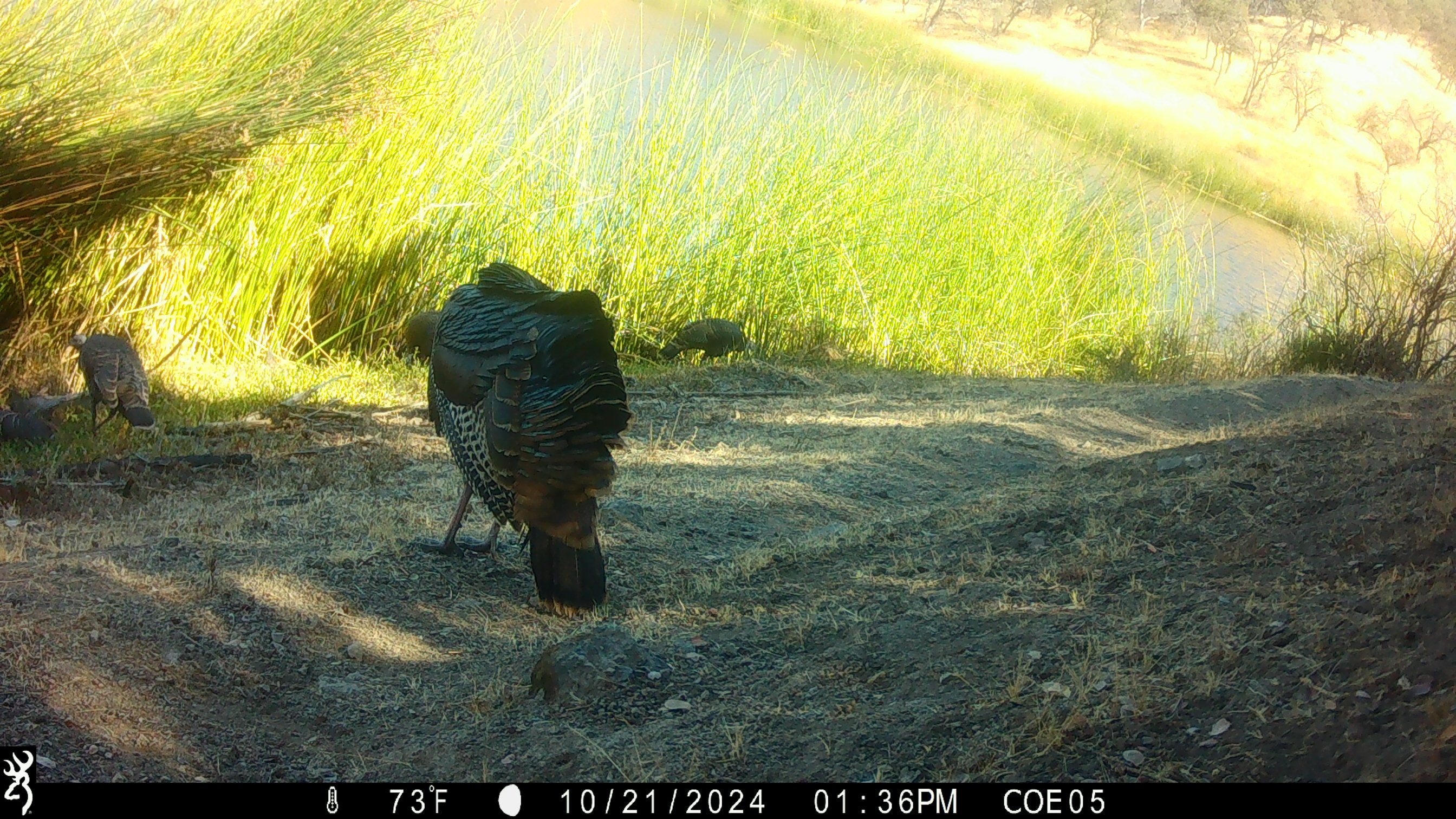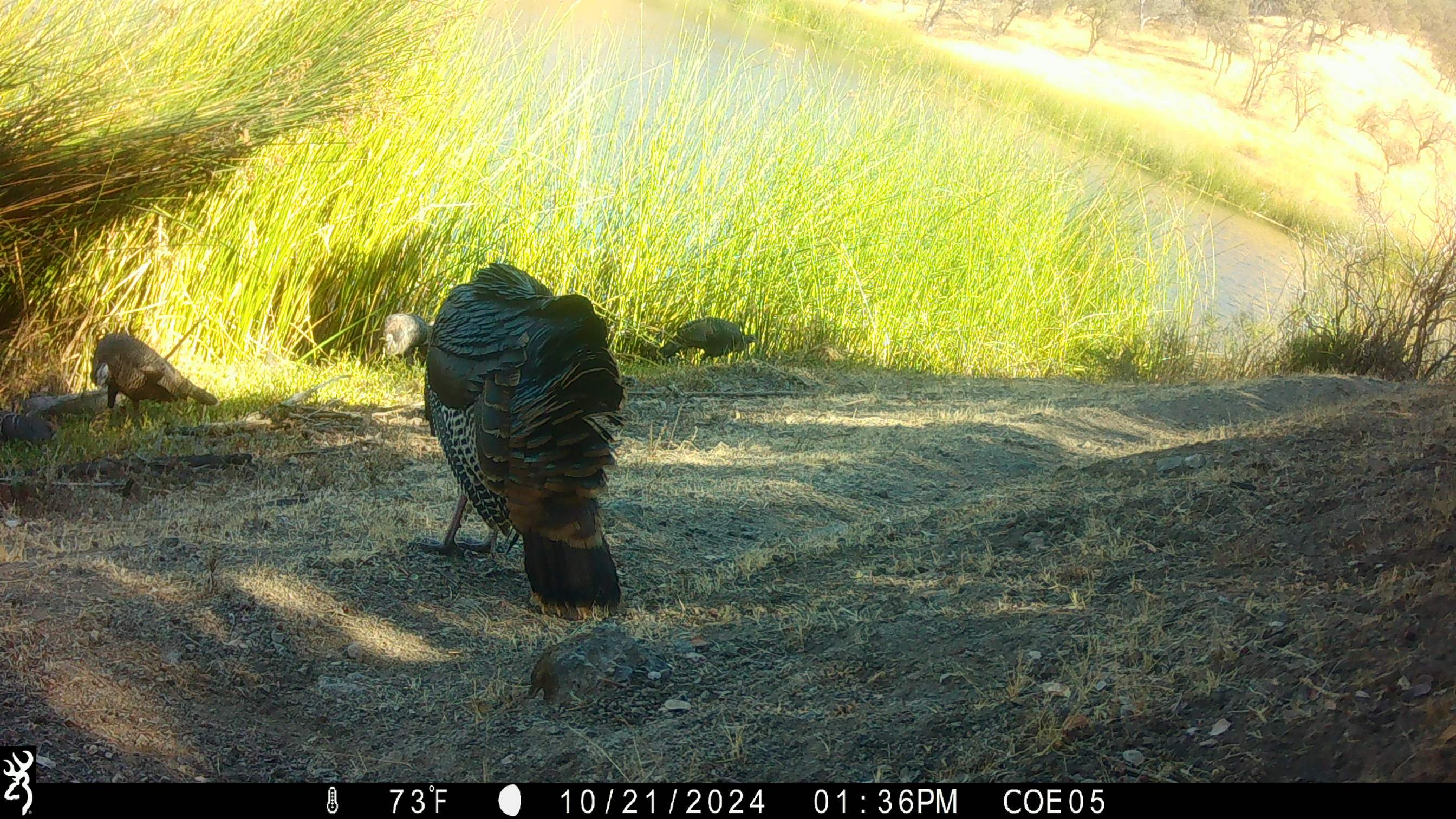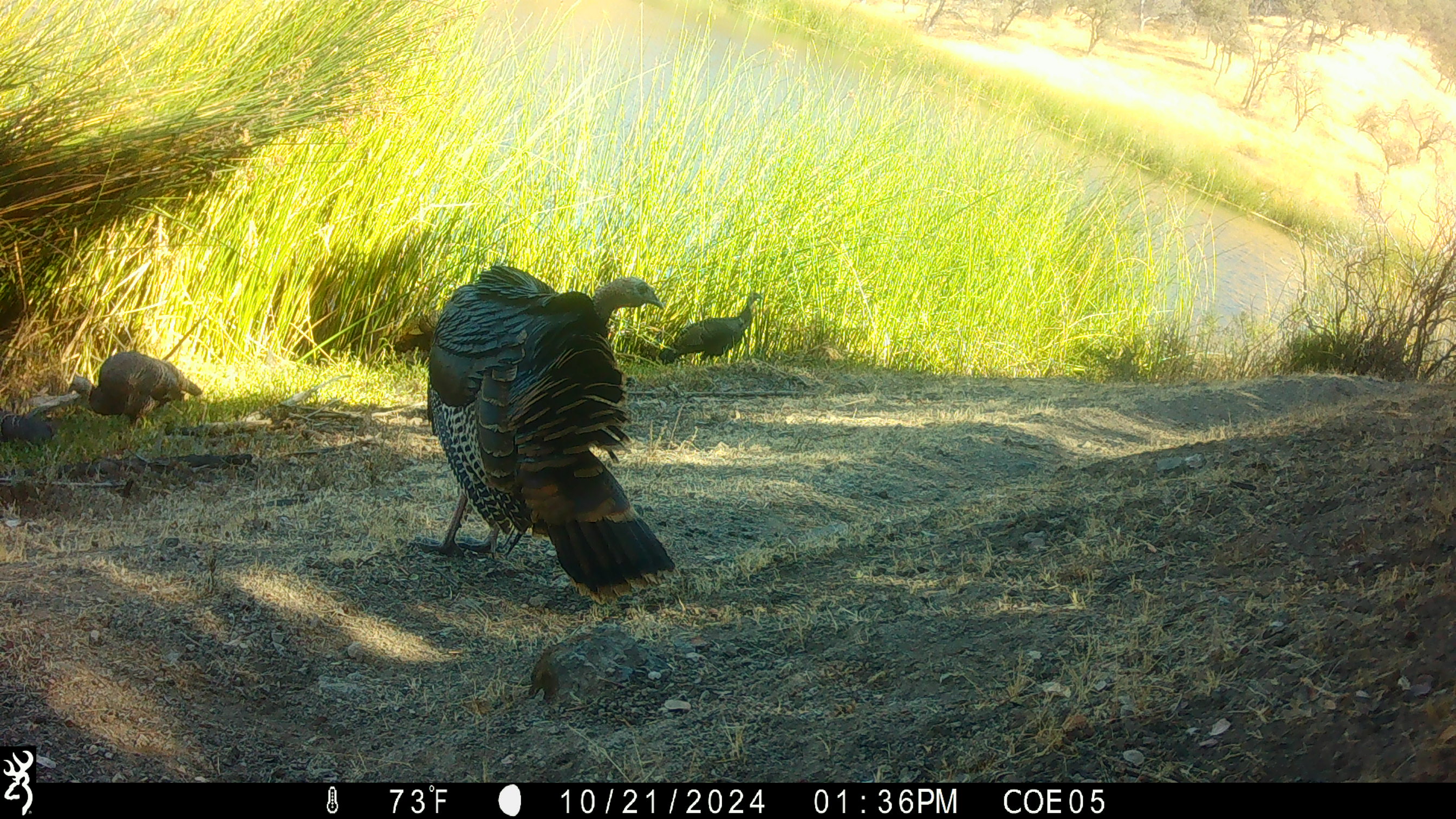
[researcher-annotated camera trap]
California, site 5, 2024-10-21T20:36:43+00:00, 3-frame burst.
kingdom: Animalia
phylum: Chordata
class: Aves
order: Galliformes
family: Phasianidae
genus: Meleagris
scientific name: Meleagris gallopavo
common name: turkey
Turkey (Meleagris gallopavo).